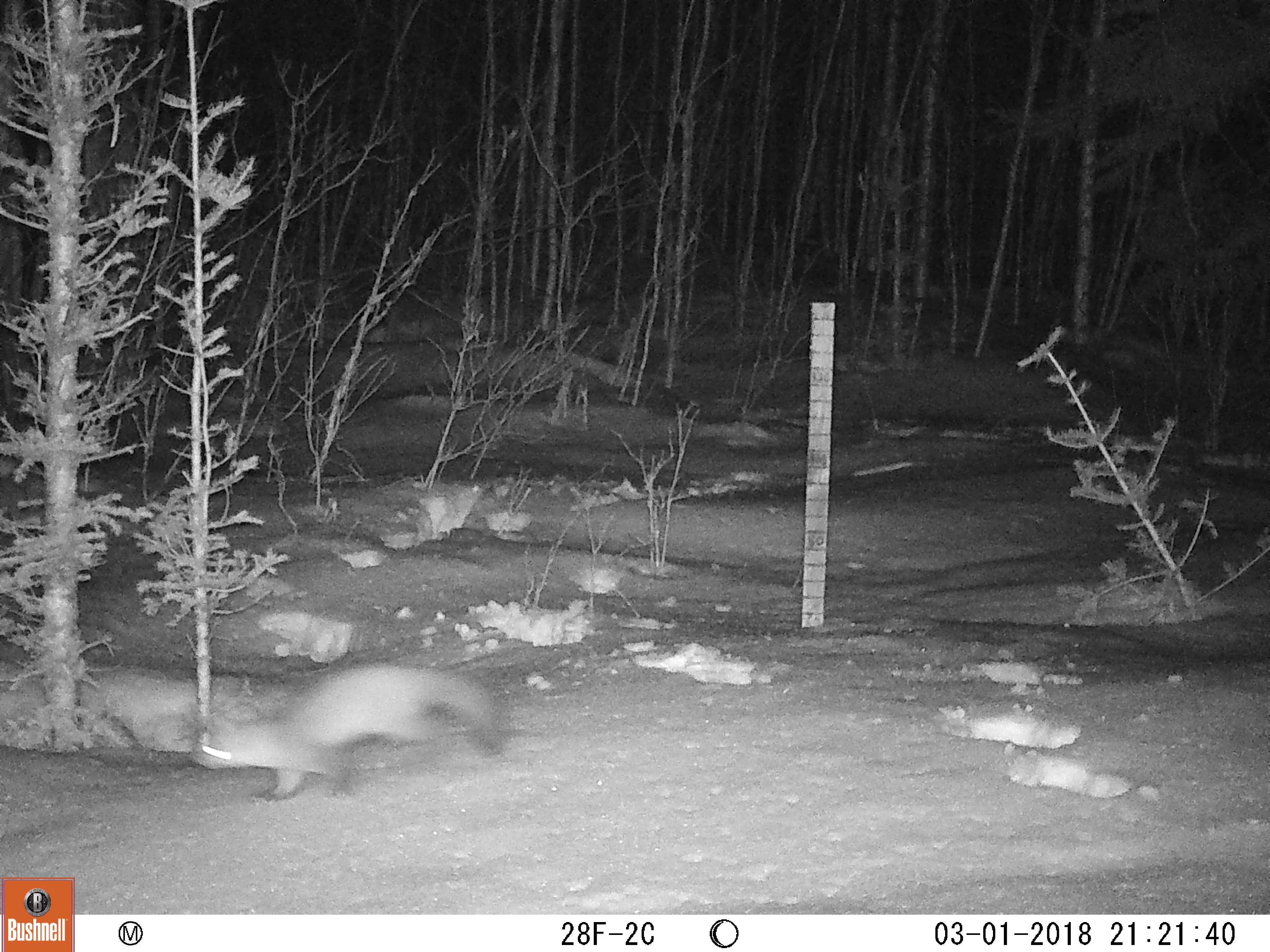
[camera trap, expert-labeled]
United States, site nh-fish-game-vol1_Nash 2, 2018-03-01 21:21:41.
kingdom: Animalia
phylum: Chordata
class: Mammalia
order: Carnivora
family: Mustelidae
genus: Martes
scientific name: Martes americana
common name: american marten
American marten (Martes americana).